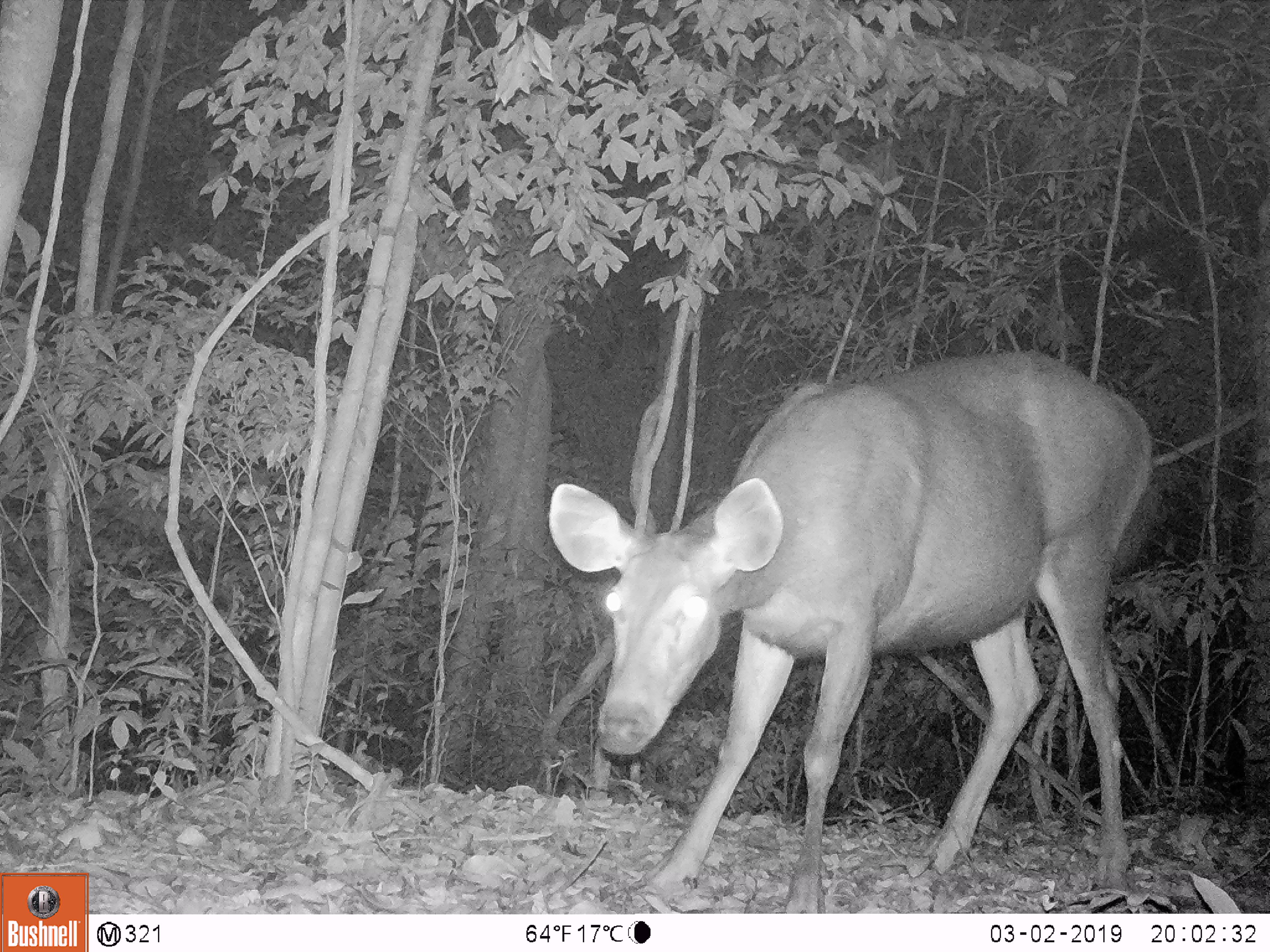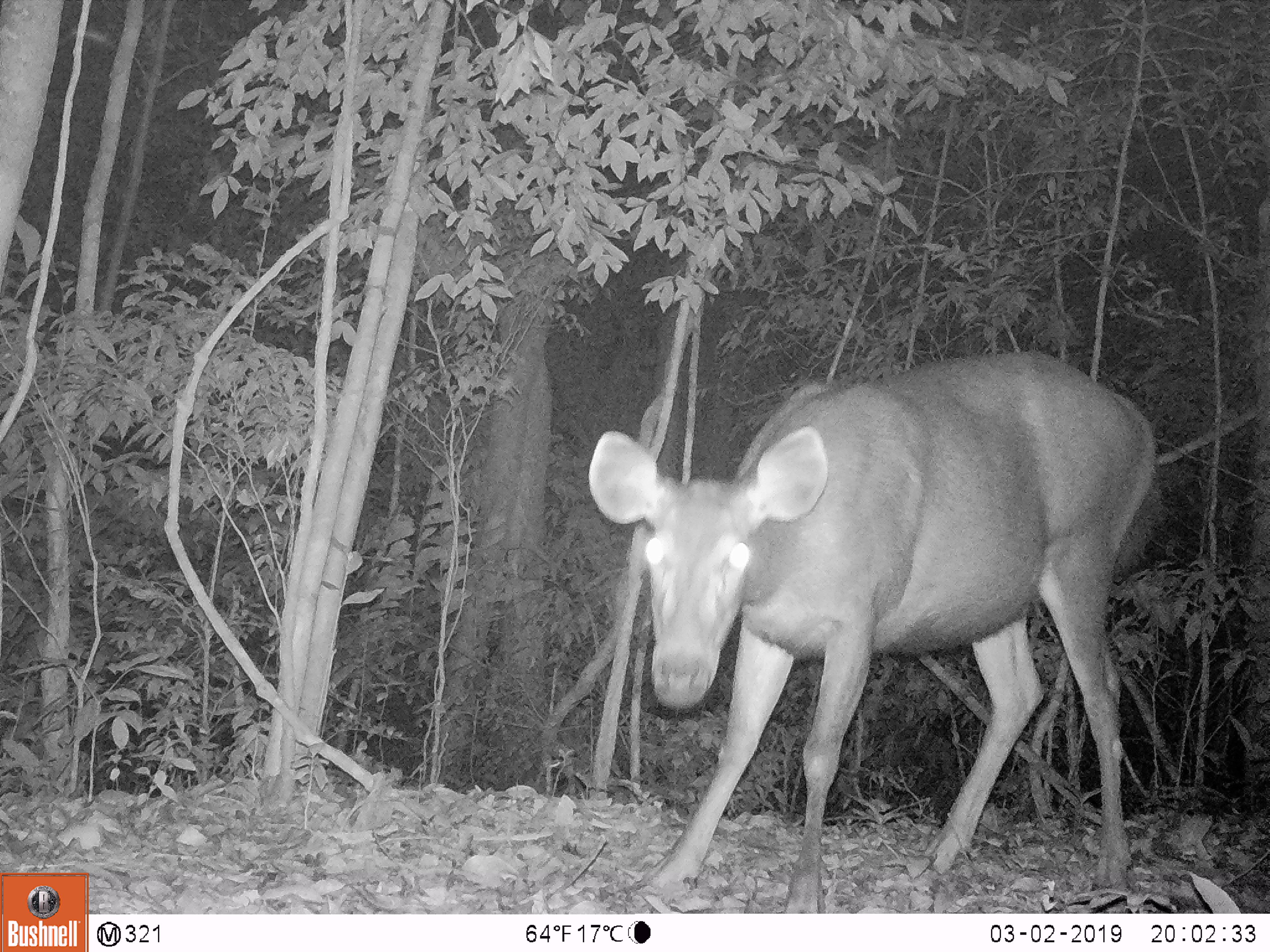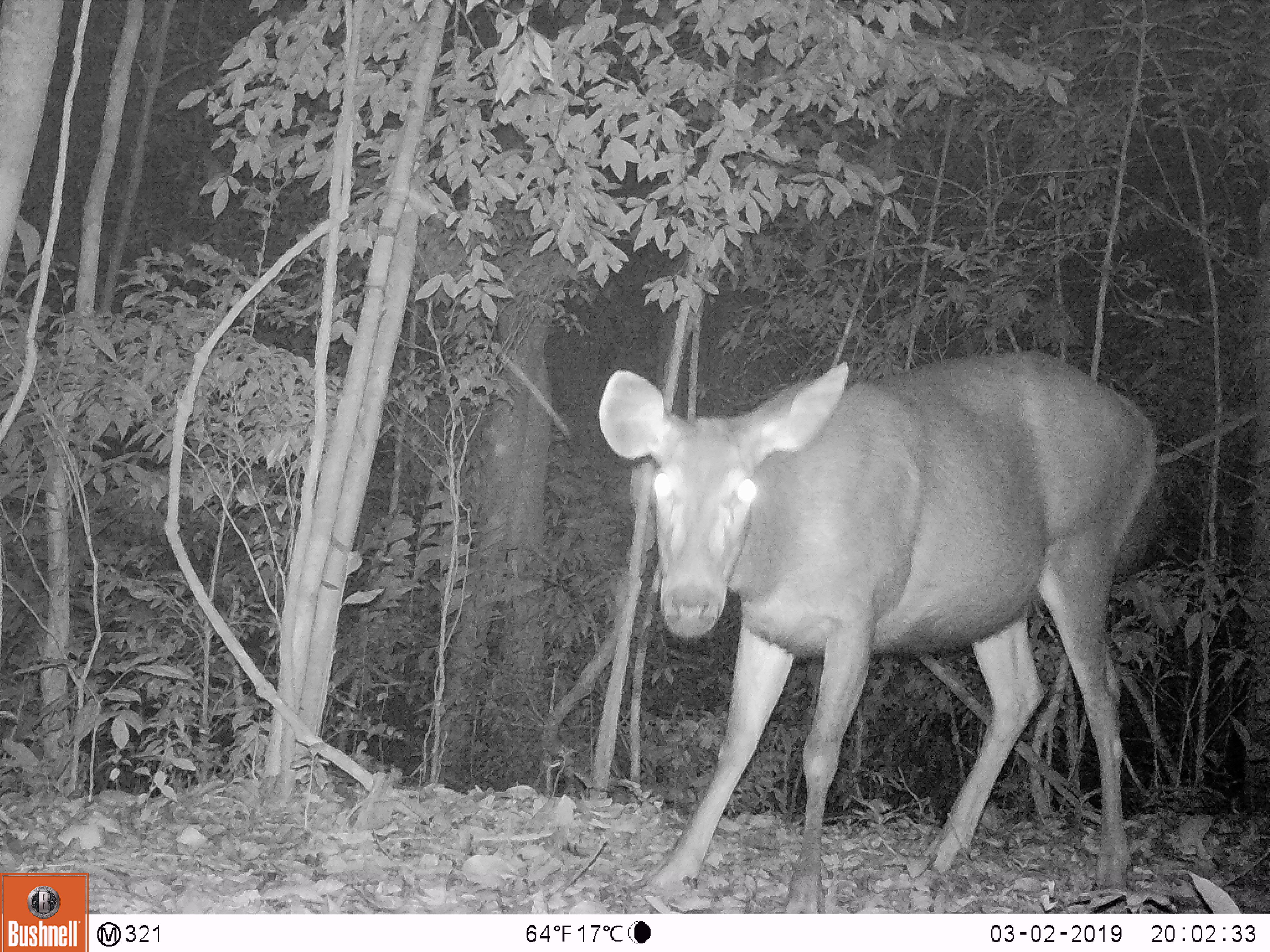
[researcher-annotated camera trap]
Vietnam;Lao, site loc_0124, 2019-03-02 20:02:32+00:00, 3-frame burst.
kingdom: Animalia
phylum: Chordata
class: Mammalia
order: Artiodactyla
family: Cervidae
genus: Rusa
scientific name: Rusa unicolor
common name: sambar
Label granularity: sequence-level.